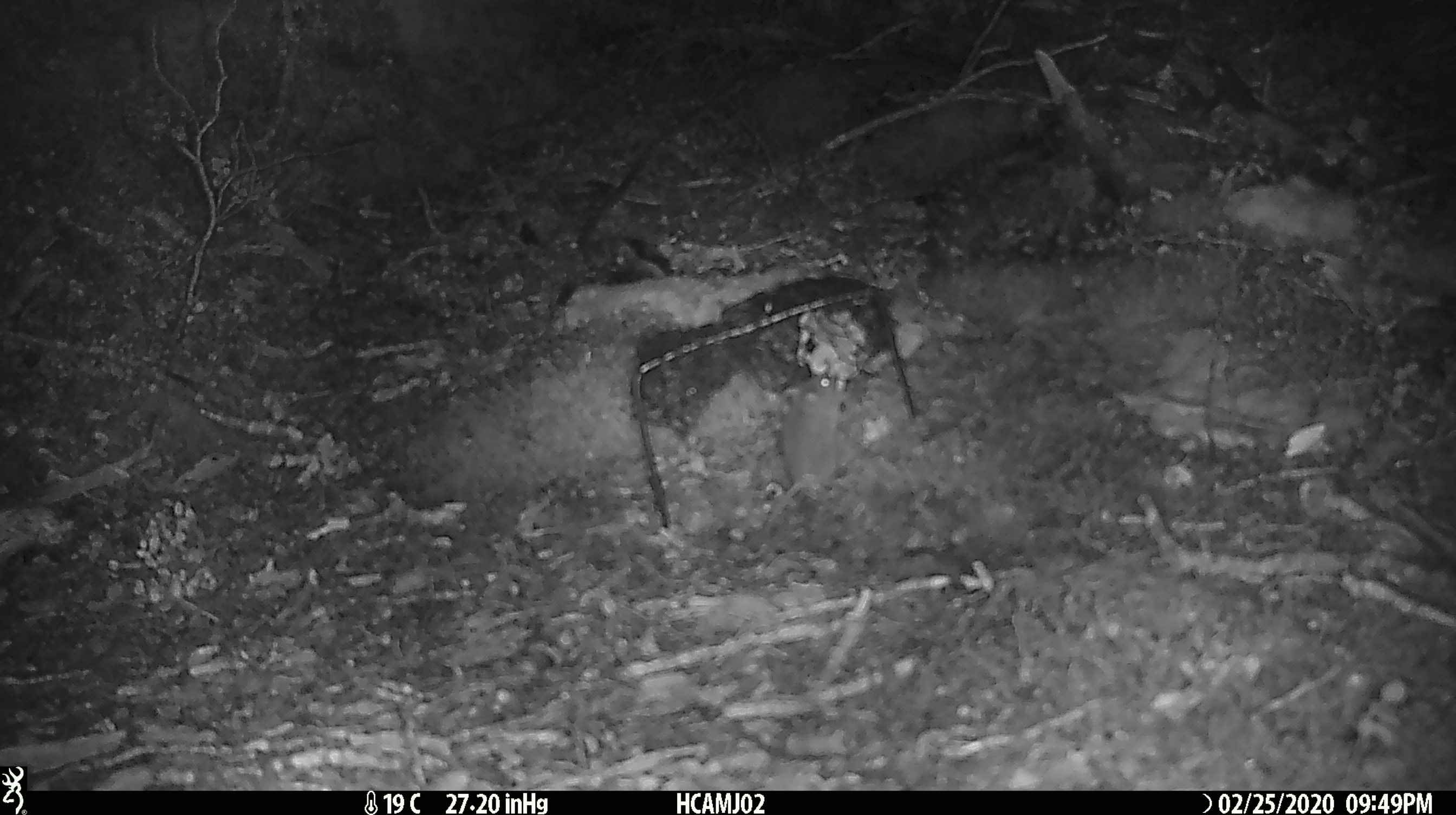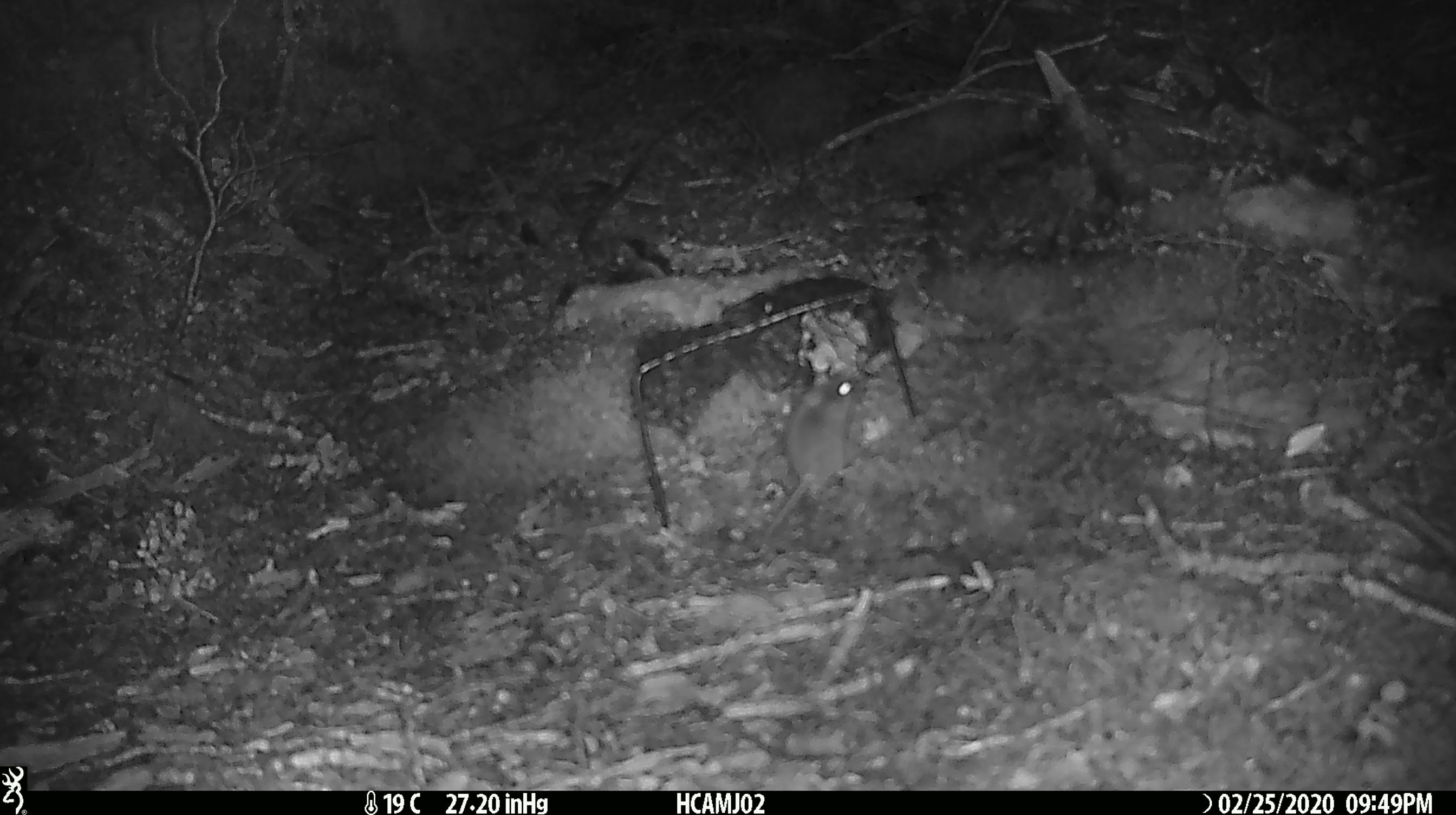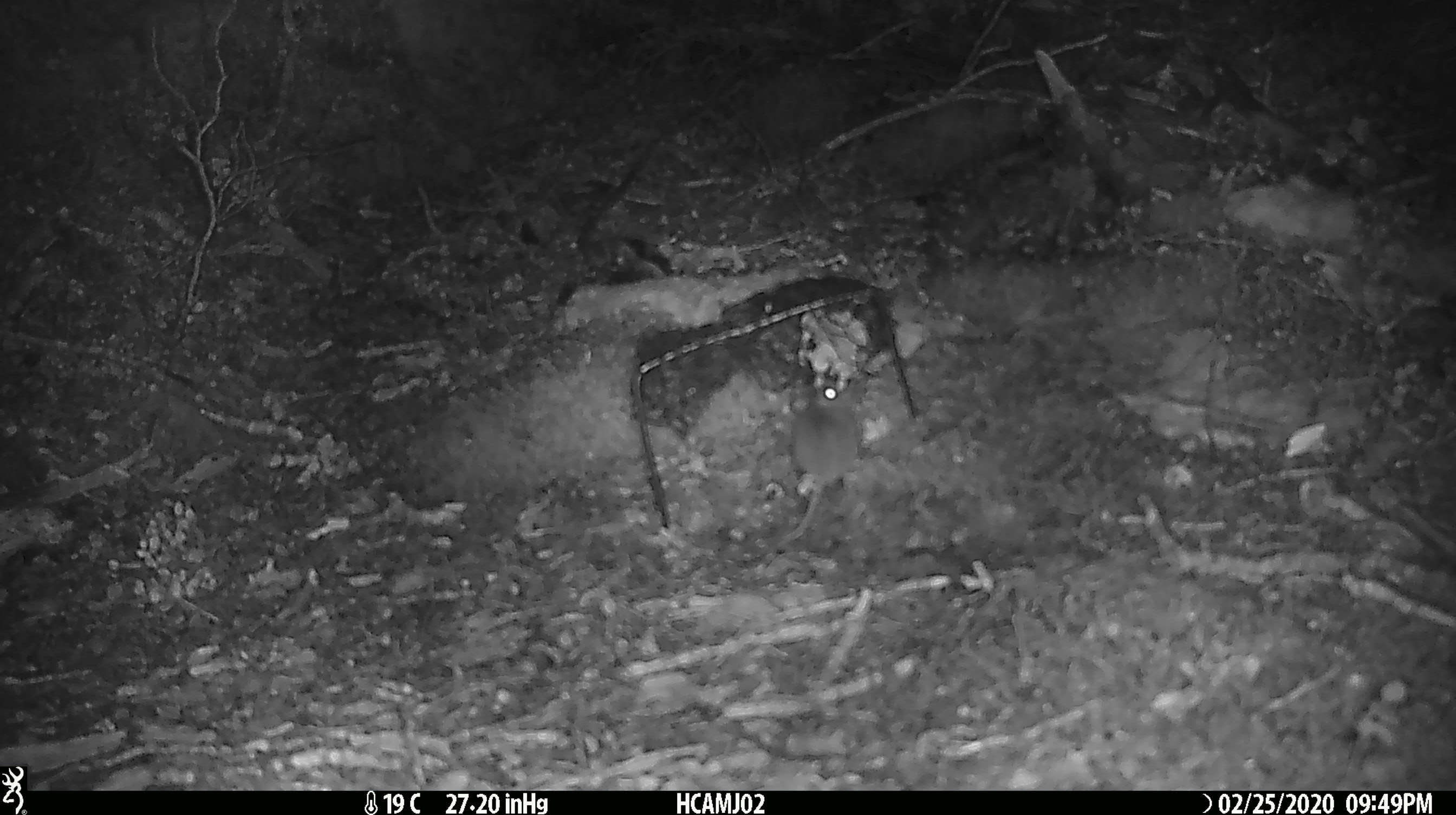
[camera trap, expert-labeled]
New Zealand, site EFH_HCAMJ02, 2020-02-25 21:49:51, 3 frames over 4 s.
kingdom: Animalia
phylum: Chordata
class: Mammalia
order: Rodentia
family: Muridae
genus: Mus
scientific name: Mus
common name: mouse